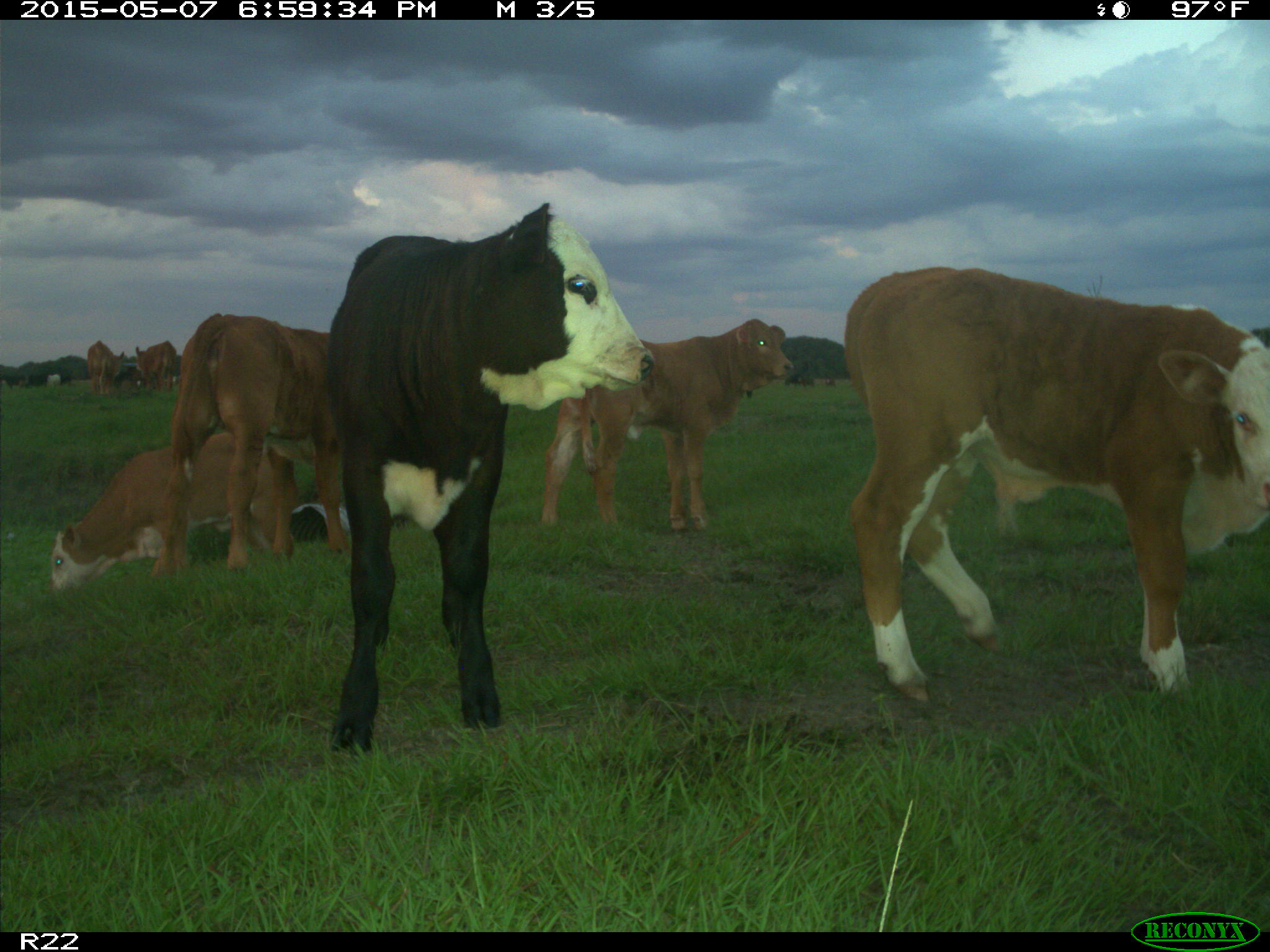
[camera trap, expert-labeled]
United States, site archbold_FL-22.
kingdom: Animalia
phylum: Chordata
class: Mammalia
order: Artiodactyla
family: Bovidae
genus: Bos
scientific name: Bos taurus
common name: domestic cow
Bos taurus (domestic cow).